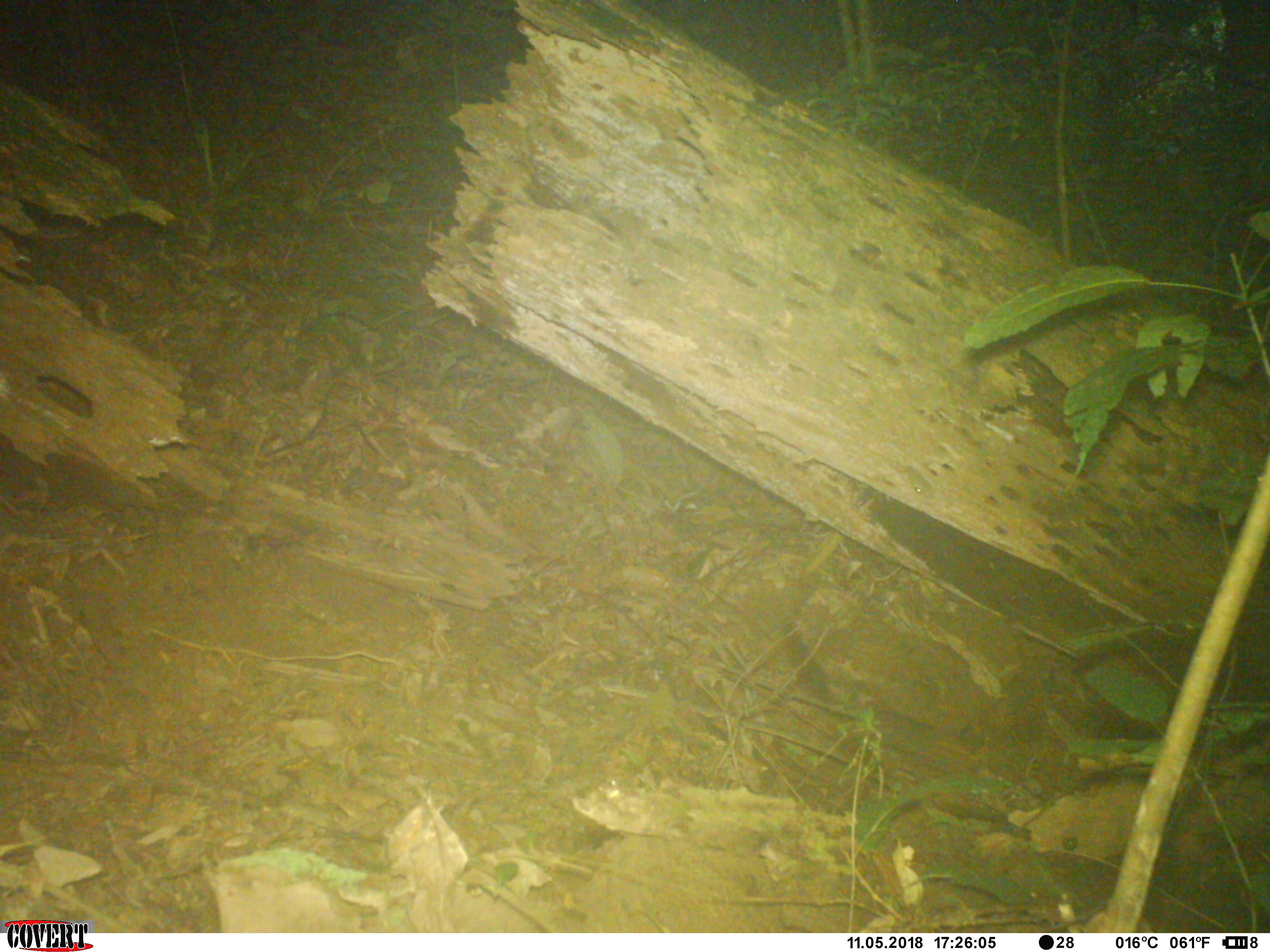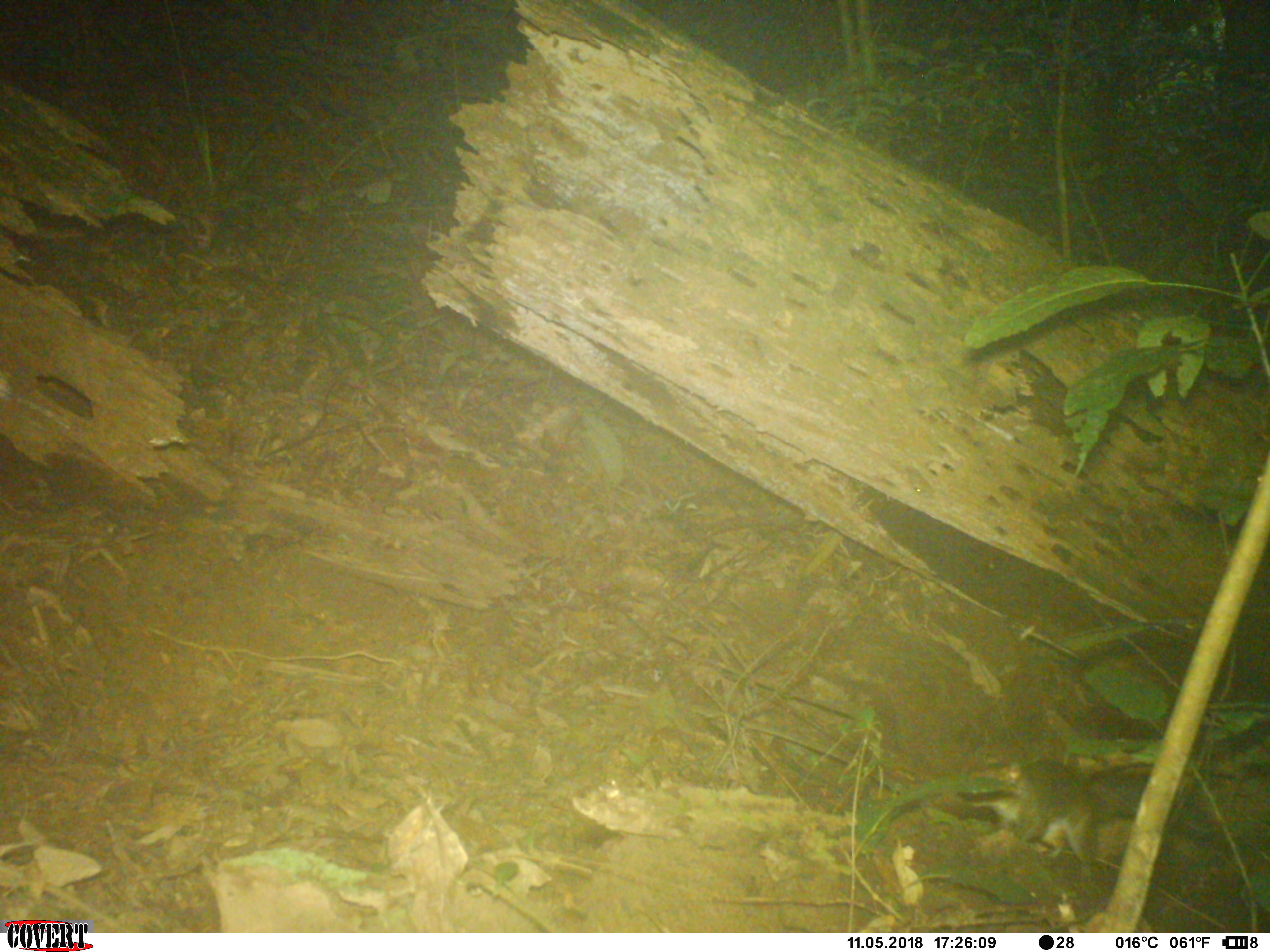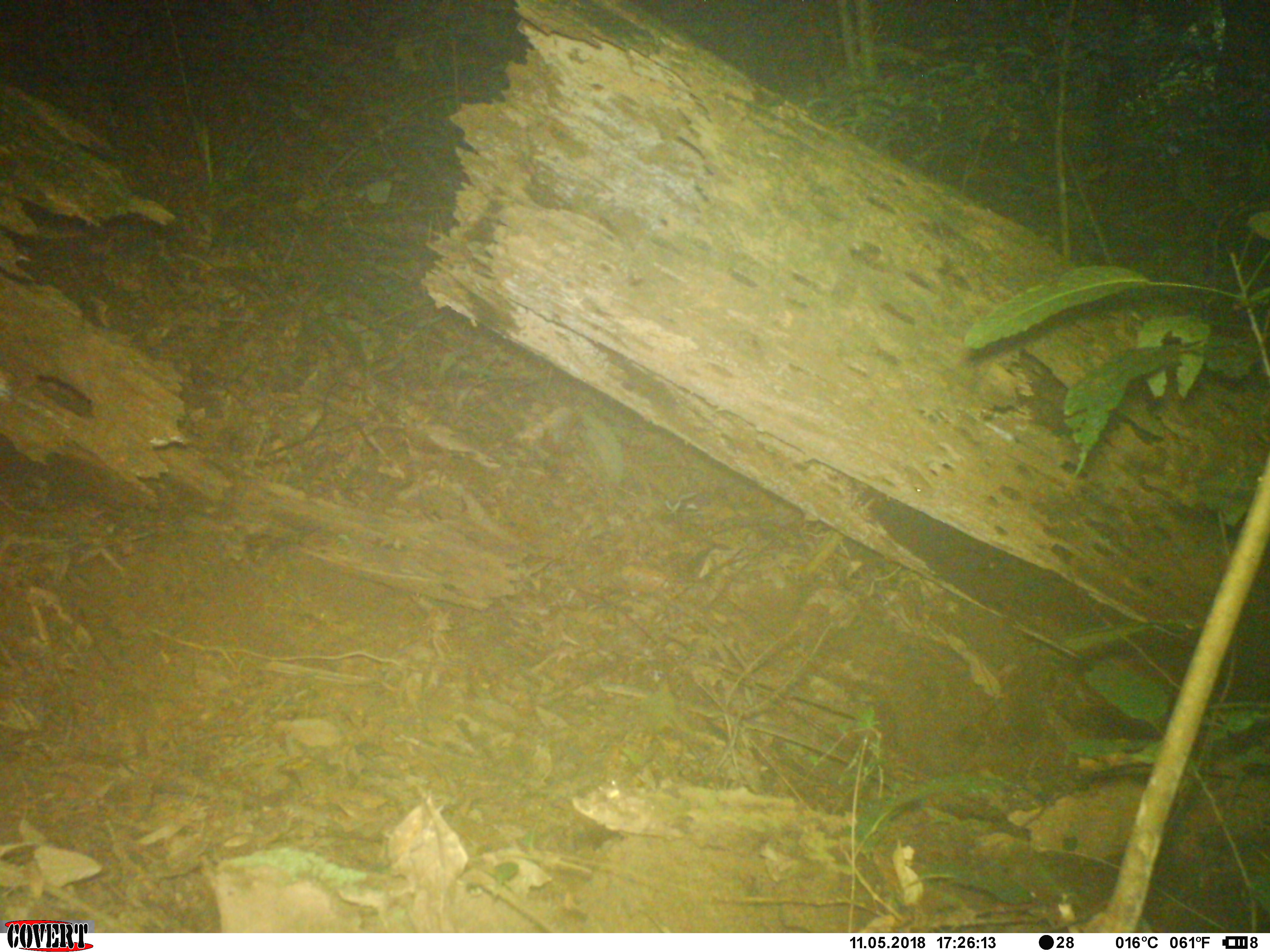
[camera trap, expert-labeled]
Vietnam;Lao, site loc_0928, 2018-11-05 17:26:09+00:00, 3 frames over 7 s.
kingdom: Animalia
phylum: Chordata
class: Mammalia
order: Rodentia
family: Sciuridae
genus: Dremomys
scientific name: Dremomys rufigenis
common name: red-cheeked squirrel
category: red cheeked squirrel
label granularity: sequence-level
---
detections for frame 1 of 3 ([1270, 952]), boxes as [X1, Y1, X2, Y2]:
red cheeked squirrel: [733, 493, 833, 714]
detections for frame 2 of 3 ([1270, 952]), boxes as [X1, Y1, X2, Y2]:
red cheeked squirrel: [933, 756, 1099, 888]